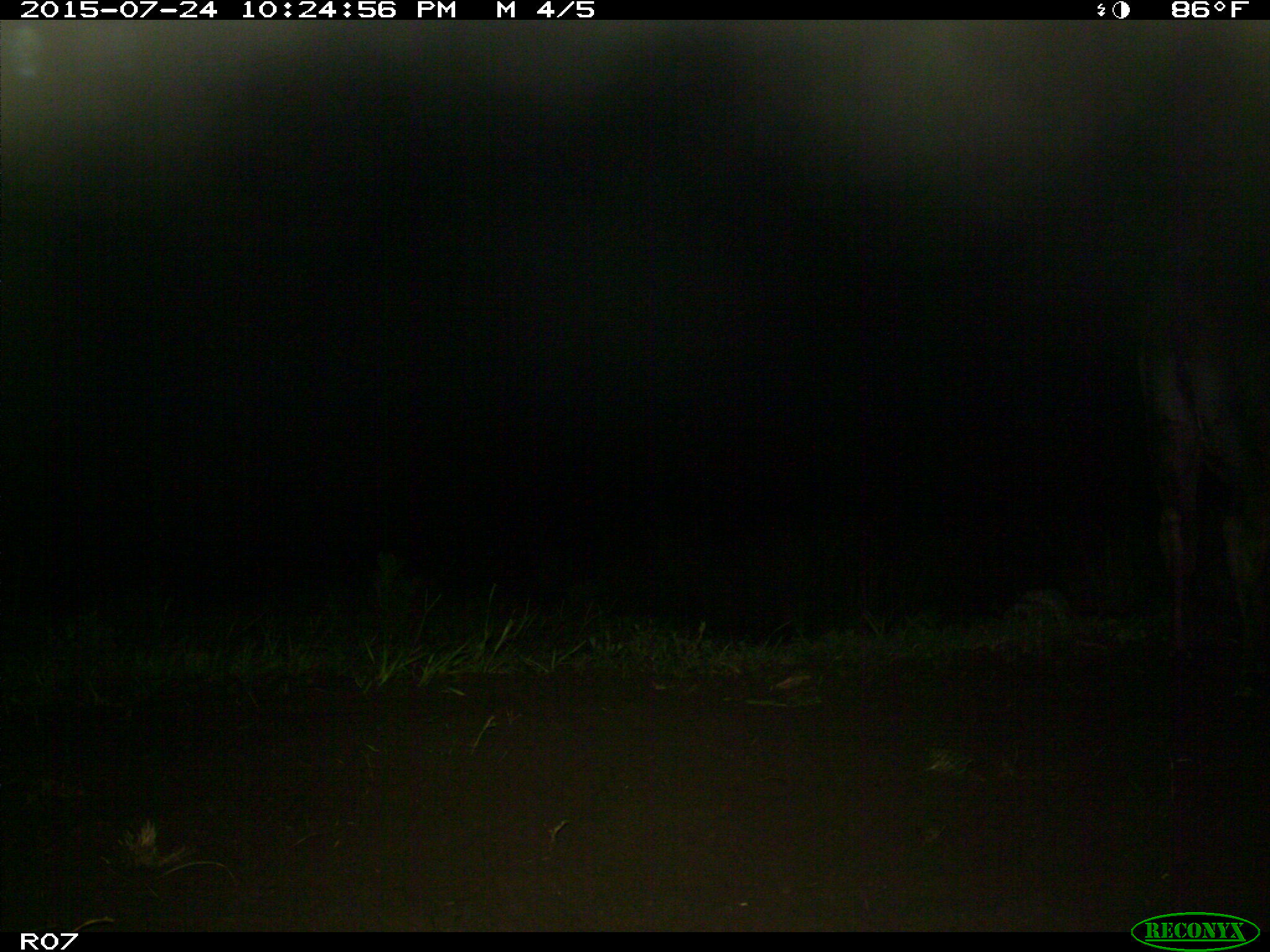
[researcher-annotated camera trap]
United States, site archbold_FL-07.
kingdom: Animalia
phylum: Chordata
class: Mammalia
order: Artiodactyla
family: Bovidae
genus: Bos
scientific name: Bos taurus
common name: domestic cow